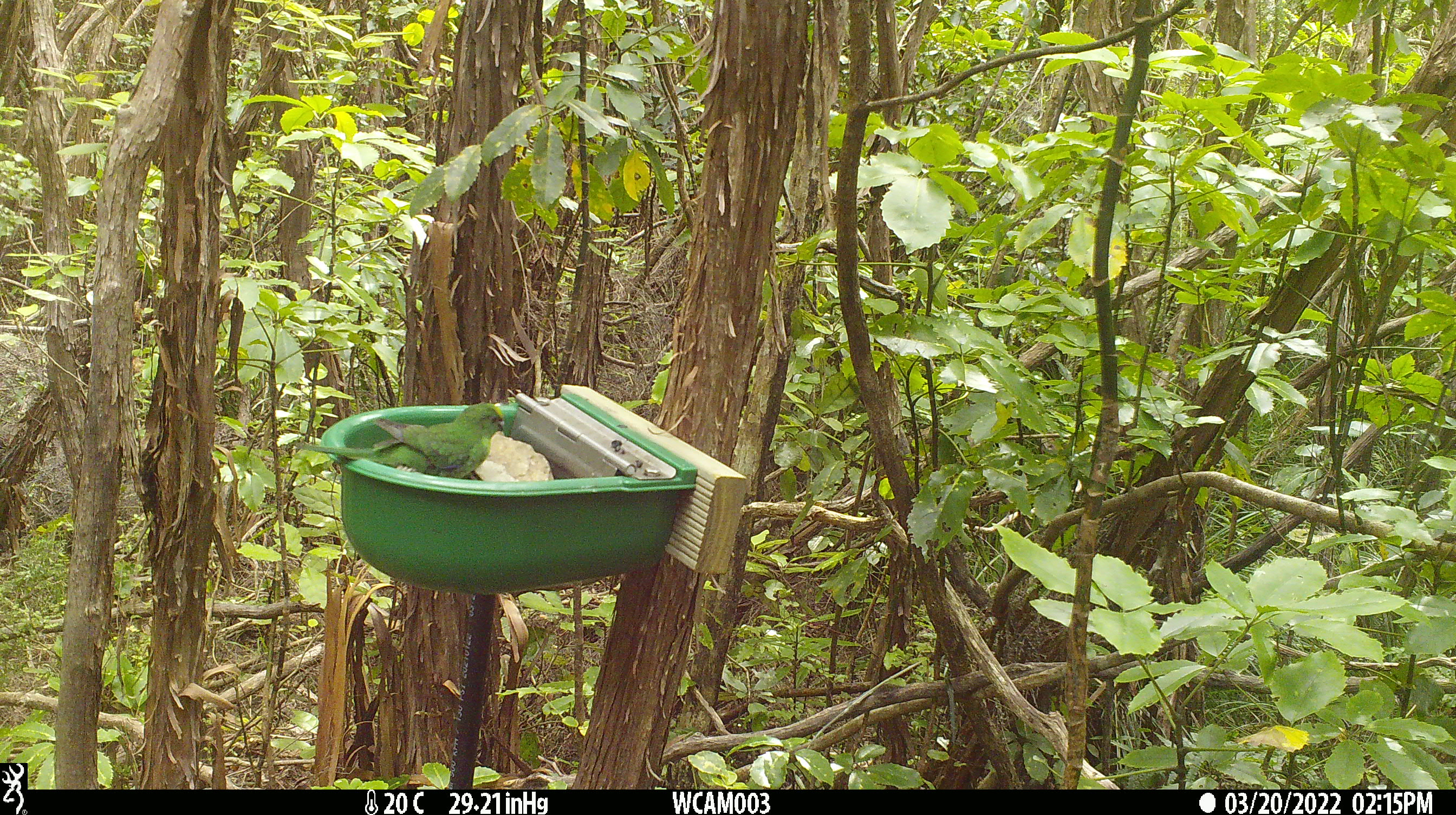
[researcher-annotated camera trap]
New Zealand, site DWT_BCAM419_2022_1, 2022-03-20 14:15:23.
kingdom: Animalia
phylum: Chordata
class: Aves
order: Psittaciformes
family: Psittaculidae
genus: Cyanoramphus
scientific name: Cyanoramphus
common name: parakeet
Parakeet (Cyanoramphus).